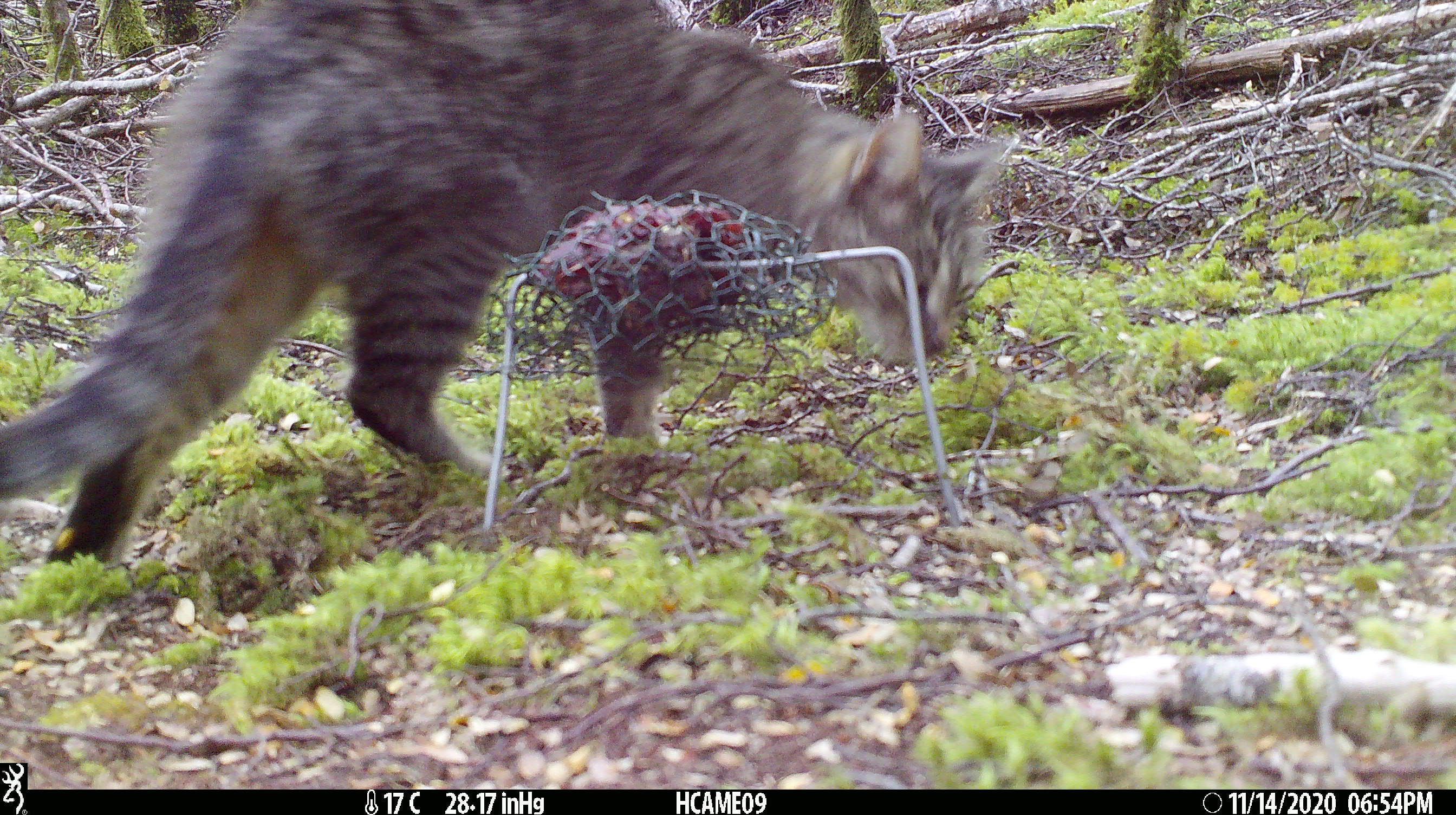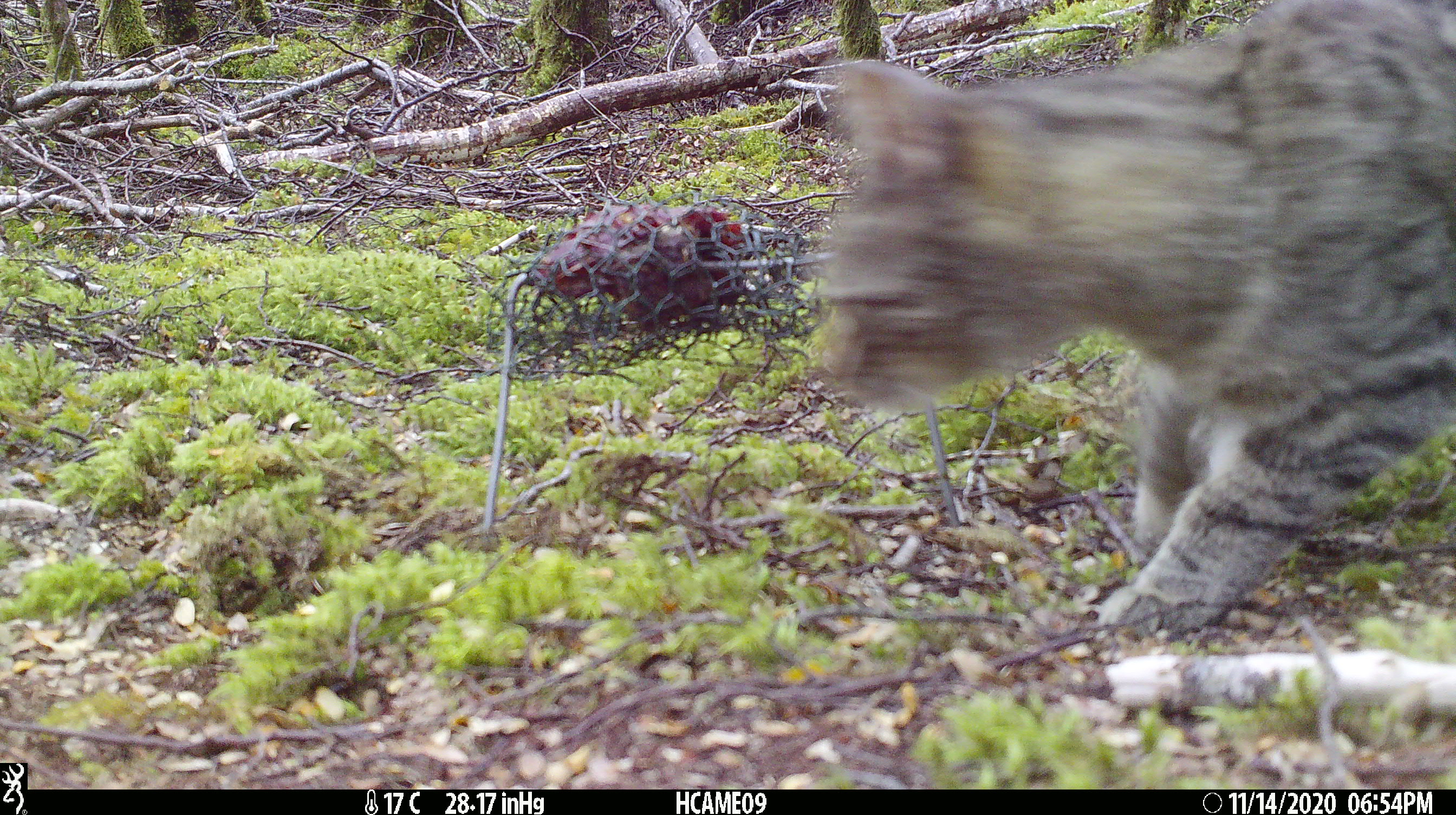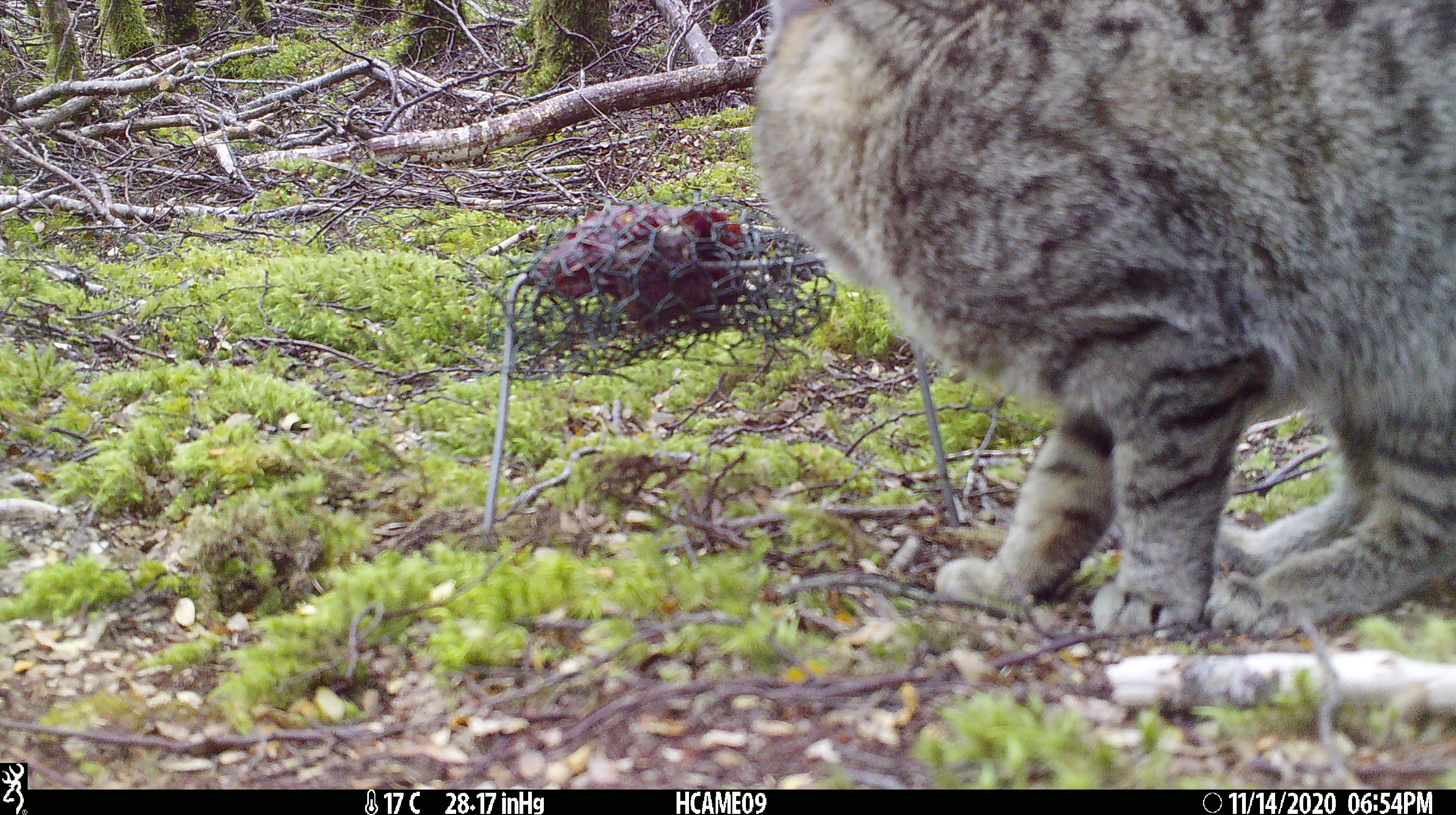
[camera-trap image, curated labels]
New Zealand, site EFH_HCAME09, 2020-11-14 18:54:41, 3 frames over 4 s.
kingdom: Animalia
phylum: Chordata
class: Mammalia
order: Carnivora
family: Felidae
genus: Felis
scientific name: Felis catus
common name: domestic cat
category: cat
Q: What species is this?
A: Cat (domestic cat) (Felis catus).